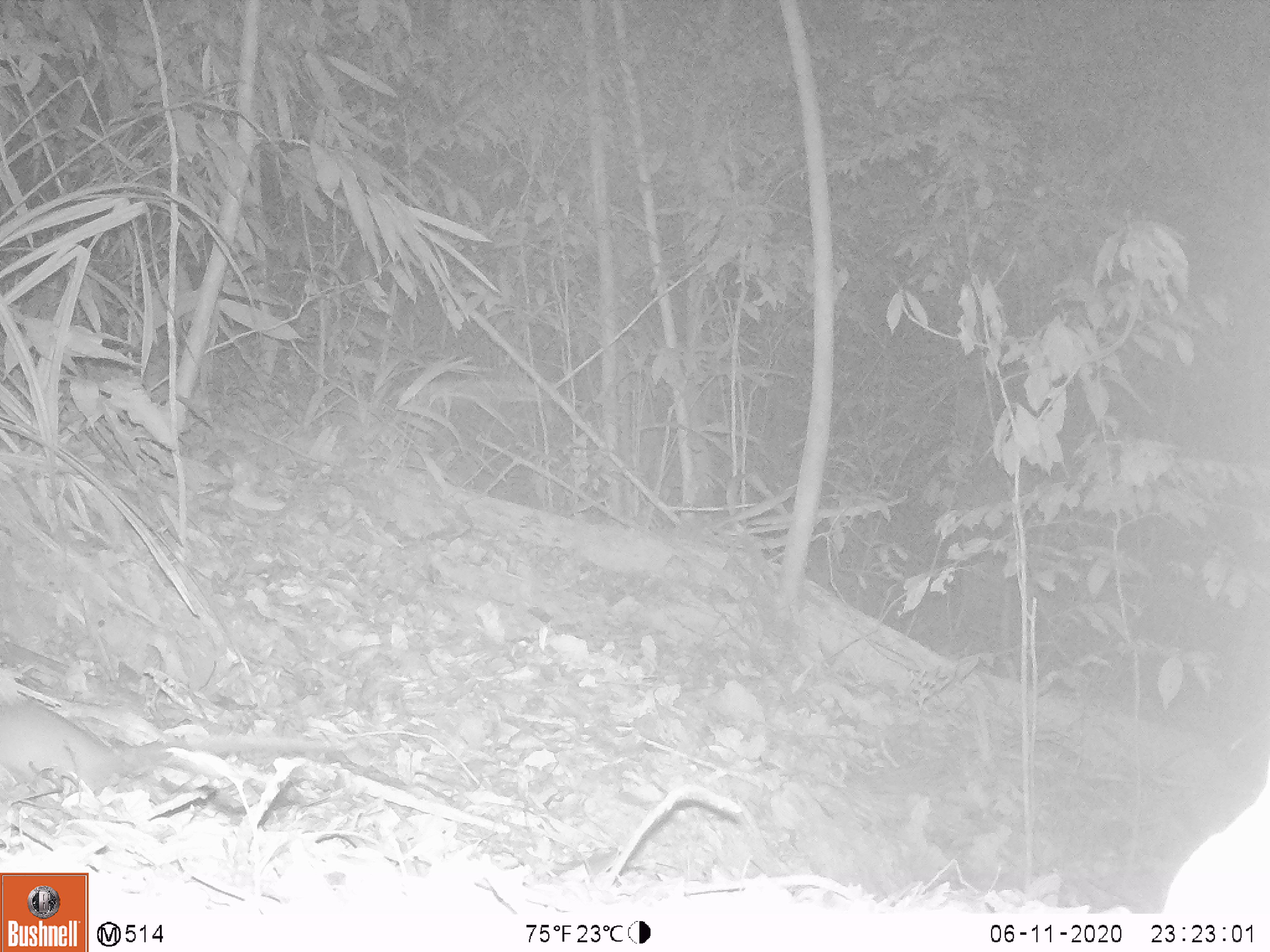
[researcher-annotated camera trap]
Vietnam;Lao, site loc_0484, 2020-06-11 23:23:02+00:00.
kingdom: Animalia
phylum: Chordata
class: Mammalia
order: Rodentia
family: Muridae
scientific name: Muridae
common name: old-world mice and rats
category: unidentified murid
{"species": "unidentified murid (old-world mice and rats) (Muridae)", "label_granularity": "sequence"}